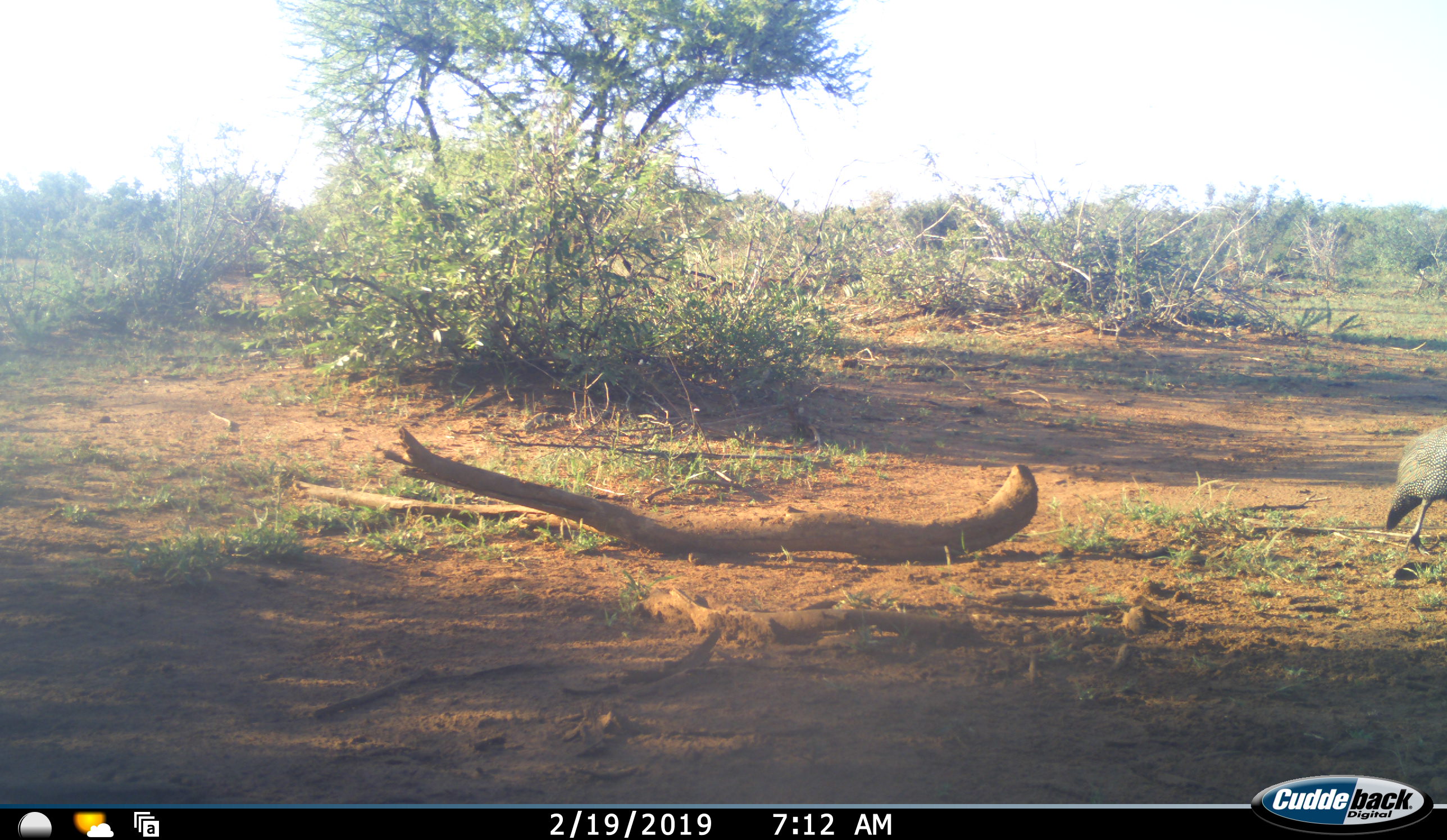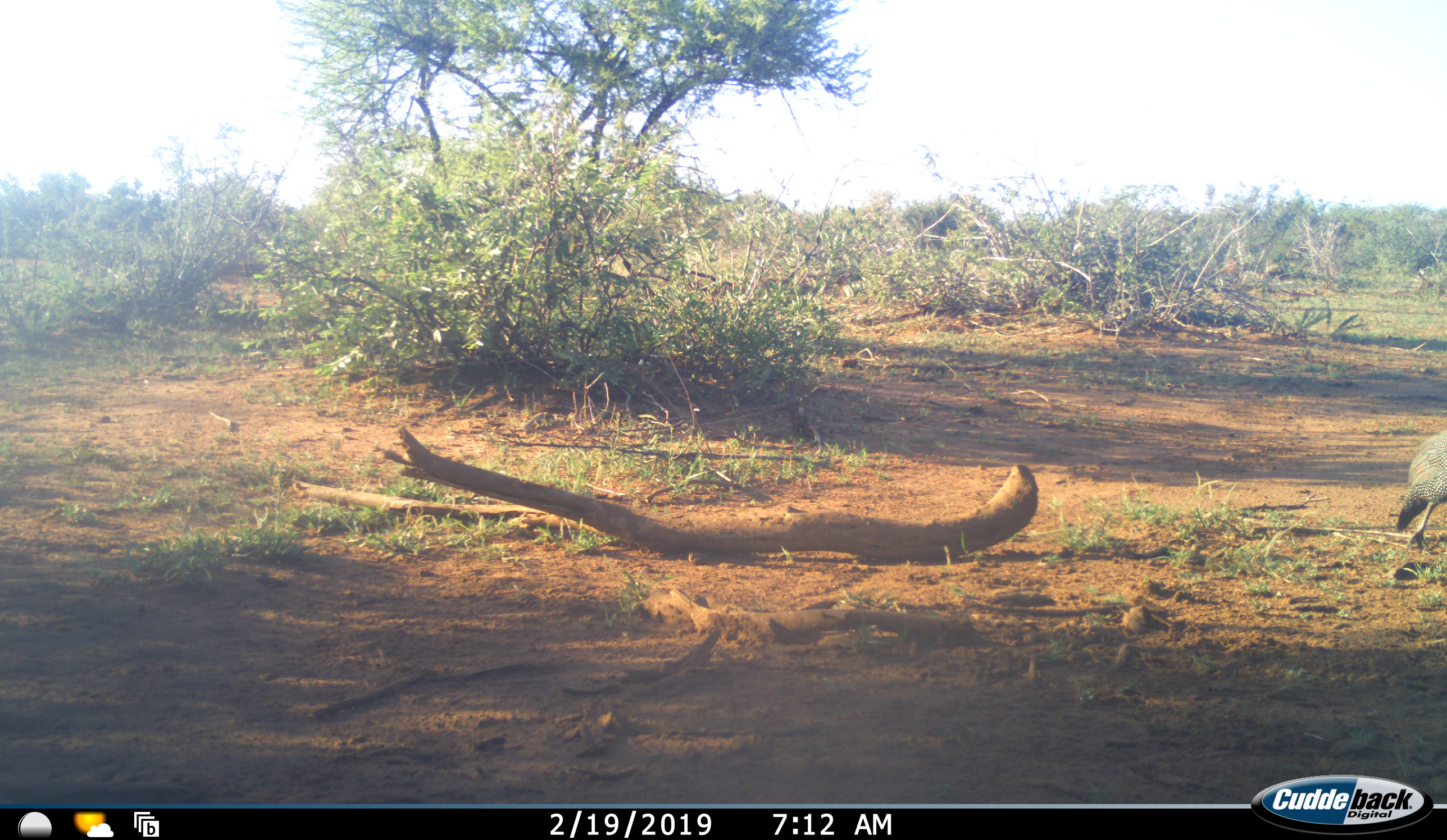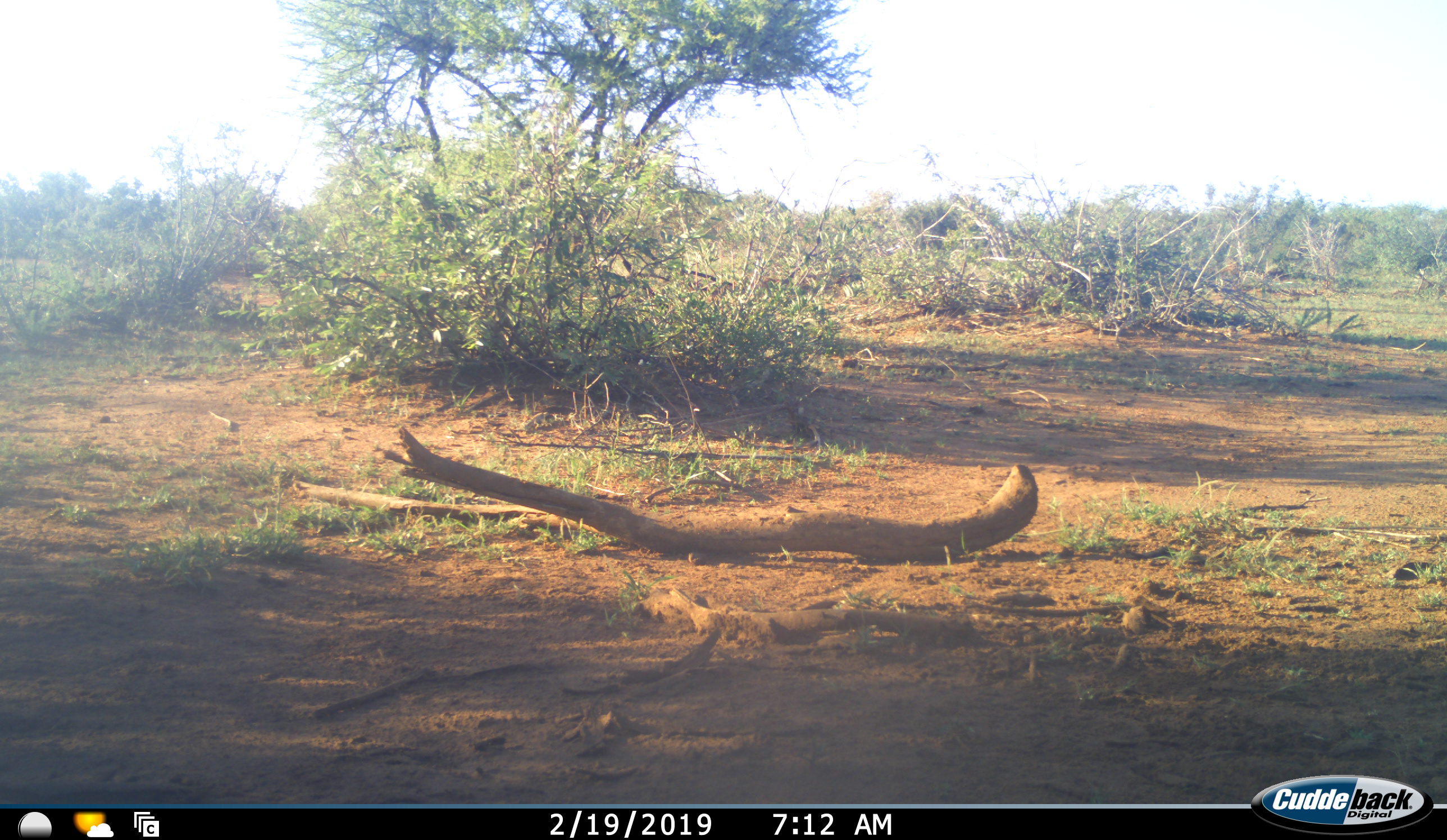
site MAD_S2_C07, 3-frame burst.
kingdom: Animalia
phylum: Chordata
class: Aves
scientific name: Aves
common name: bird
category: birdother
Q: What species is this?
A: Birdother (bird) (Aves).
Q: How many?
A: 1.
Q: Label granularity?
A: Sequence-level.